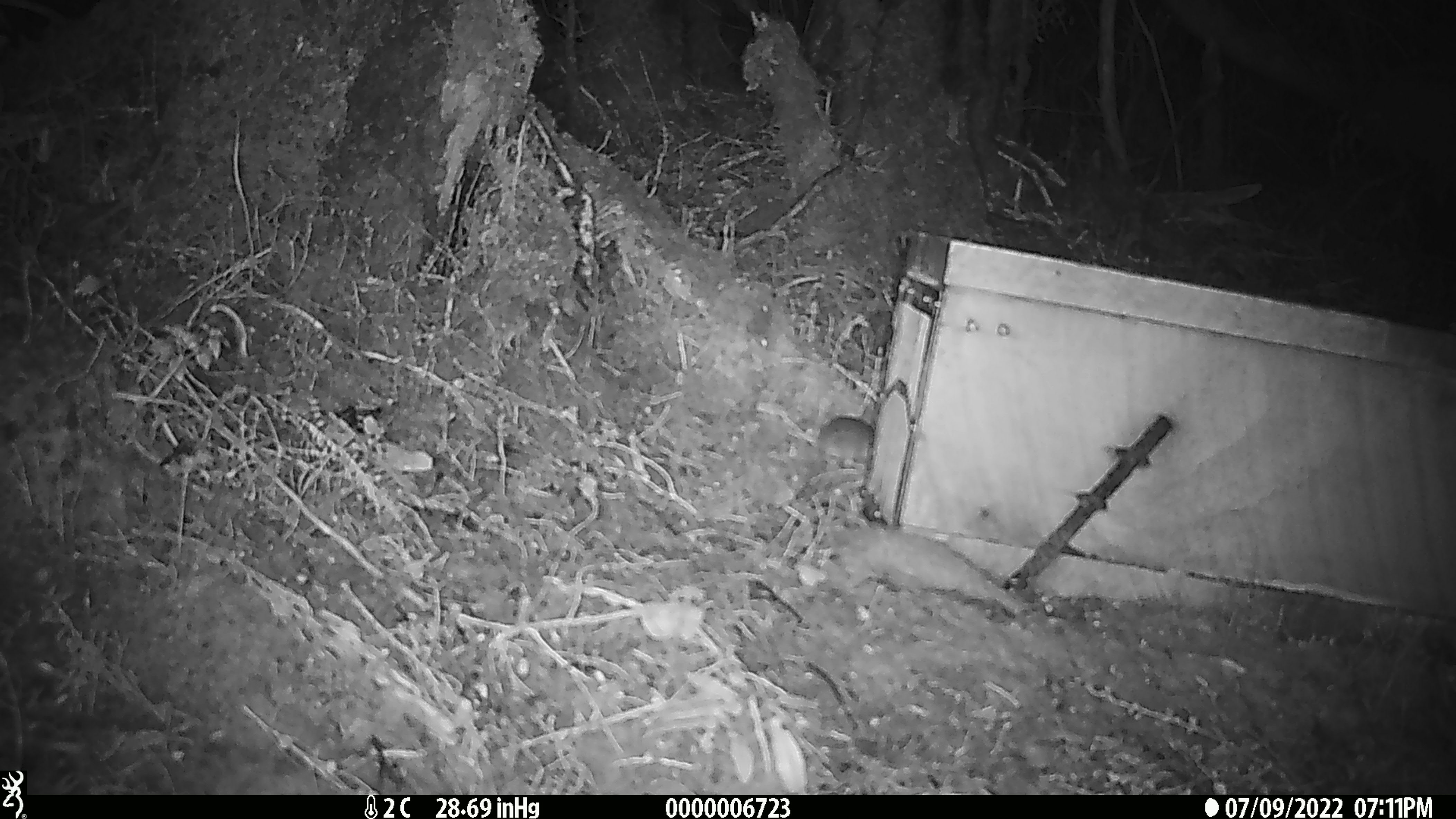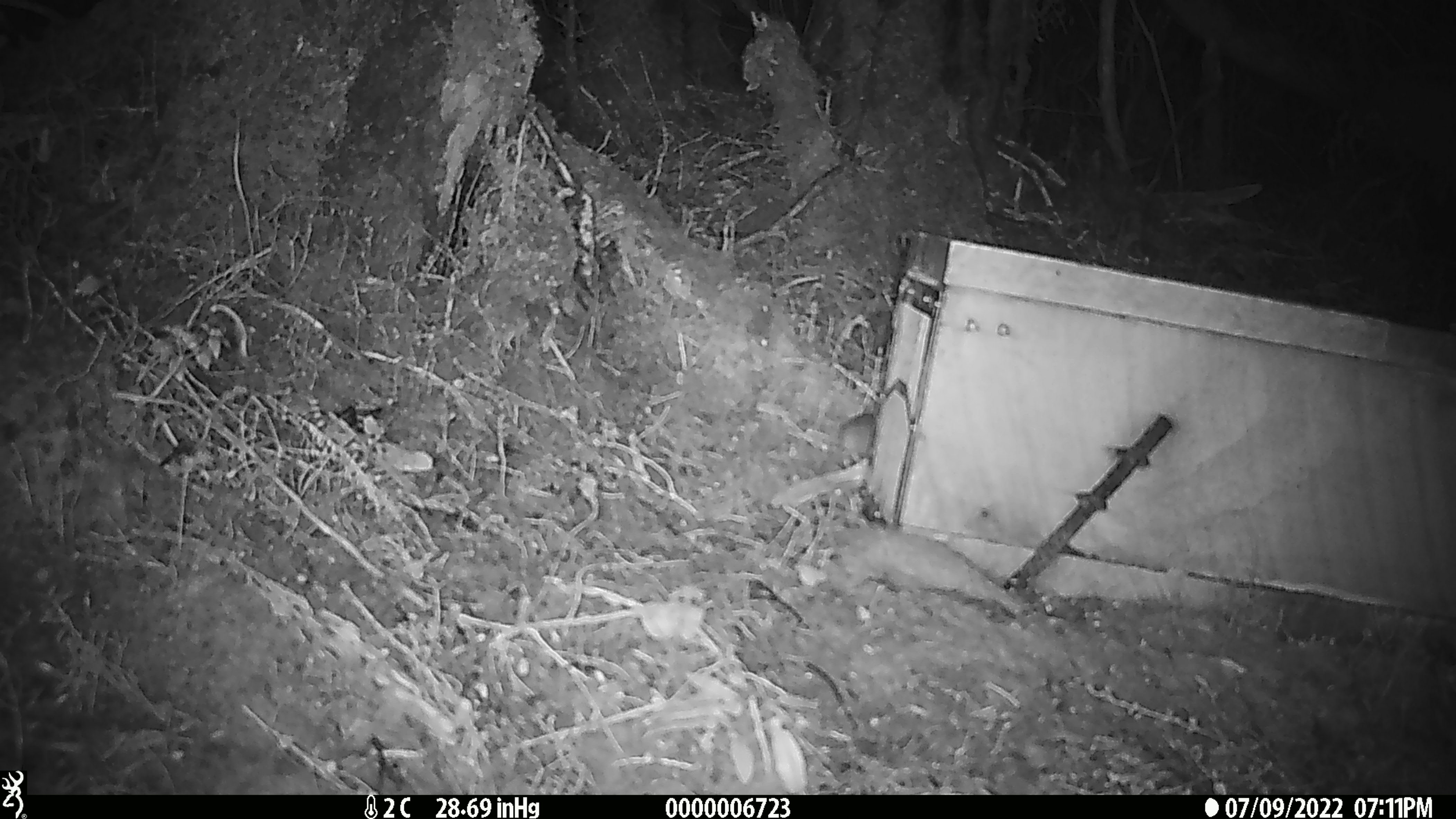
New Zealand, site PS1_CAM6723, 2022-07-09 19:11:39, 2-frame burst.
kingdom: Animalia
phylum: Chordata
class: Mammalia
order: Rodentia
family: Muridae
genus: Mus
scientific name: Mus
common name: mouse